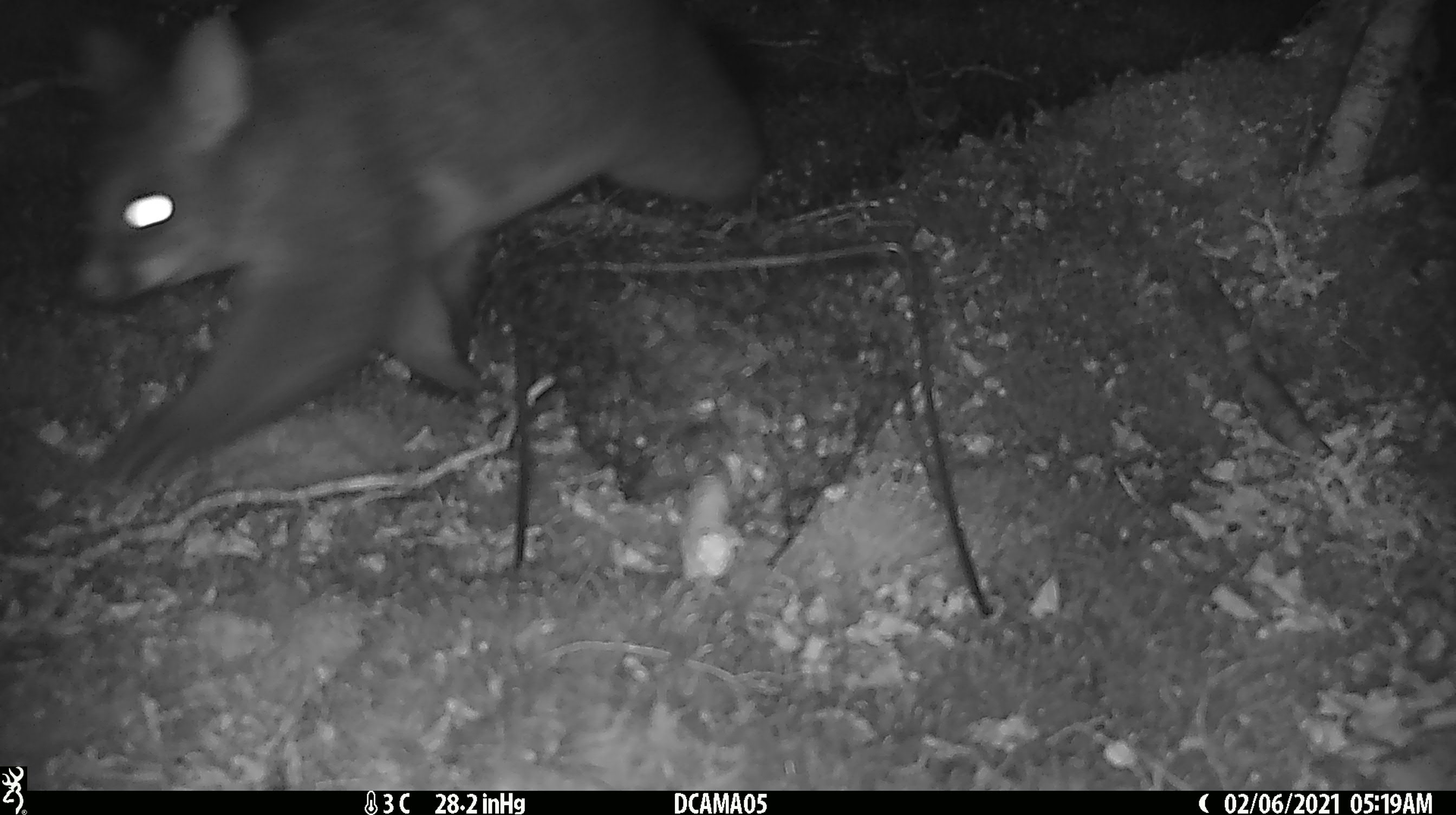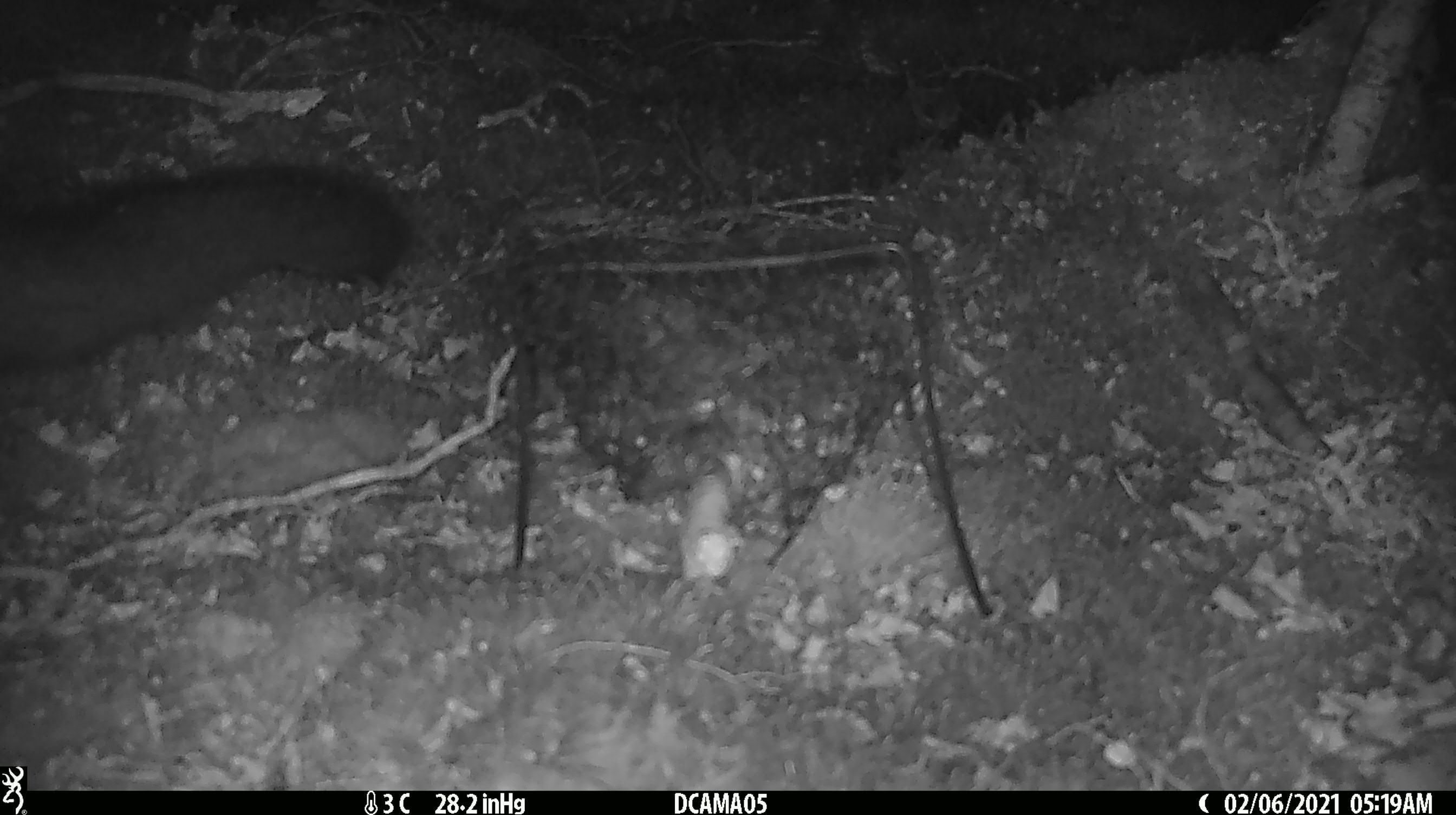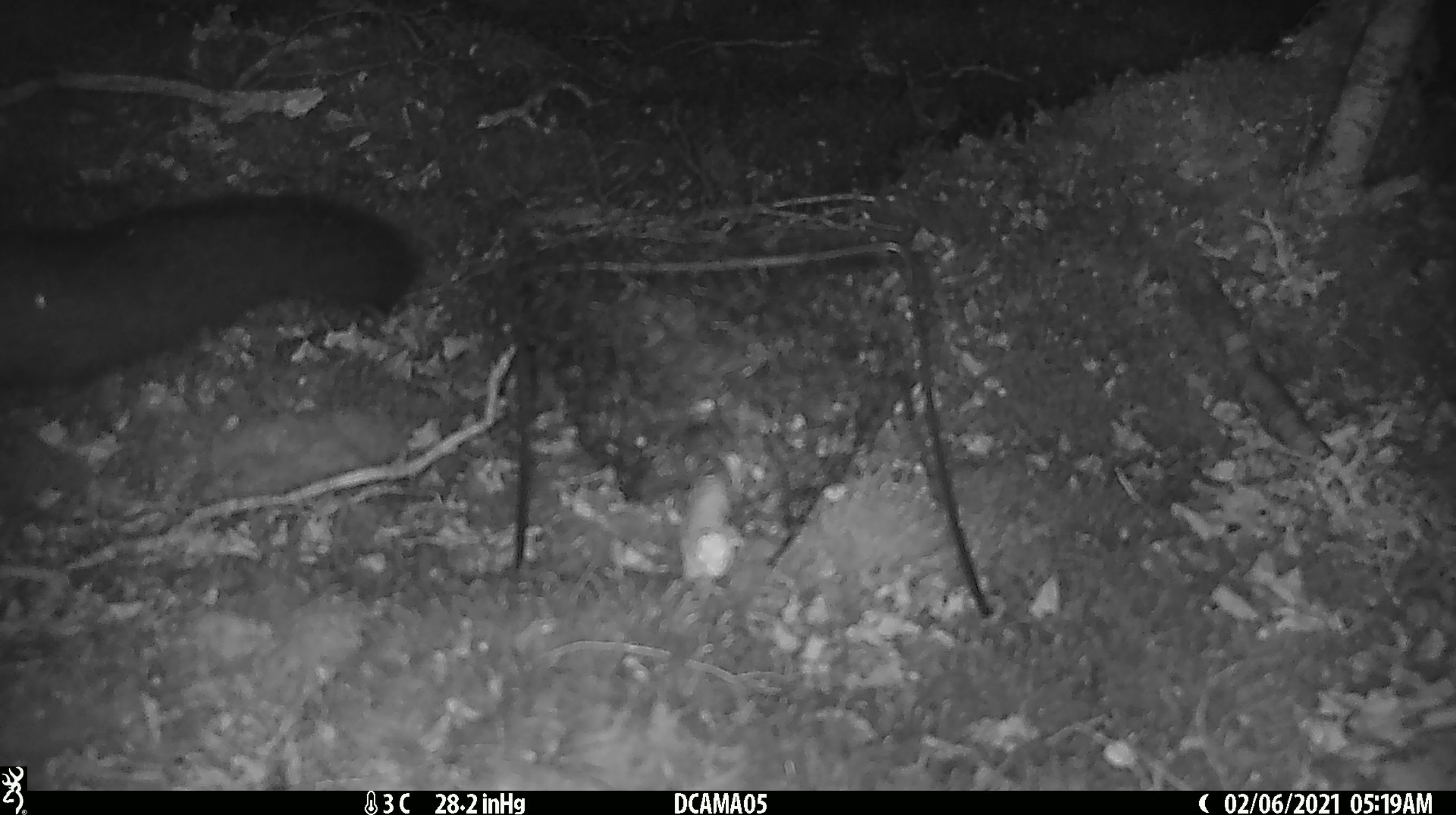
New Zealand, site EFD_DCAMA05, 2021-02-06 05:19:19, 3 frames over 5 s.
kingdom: Animalia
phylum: Chordata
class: Mammalia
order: Diprotodontia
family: Phalangeridae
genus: Trichosurus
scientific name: Trichosurus vulpecula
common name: common brushtail possum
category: possum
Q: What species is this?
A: Possum (common brushtail possum) (Trichosurus vulpecula).